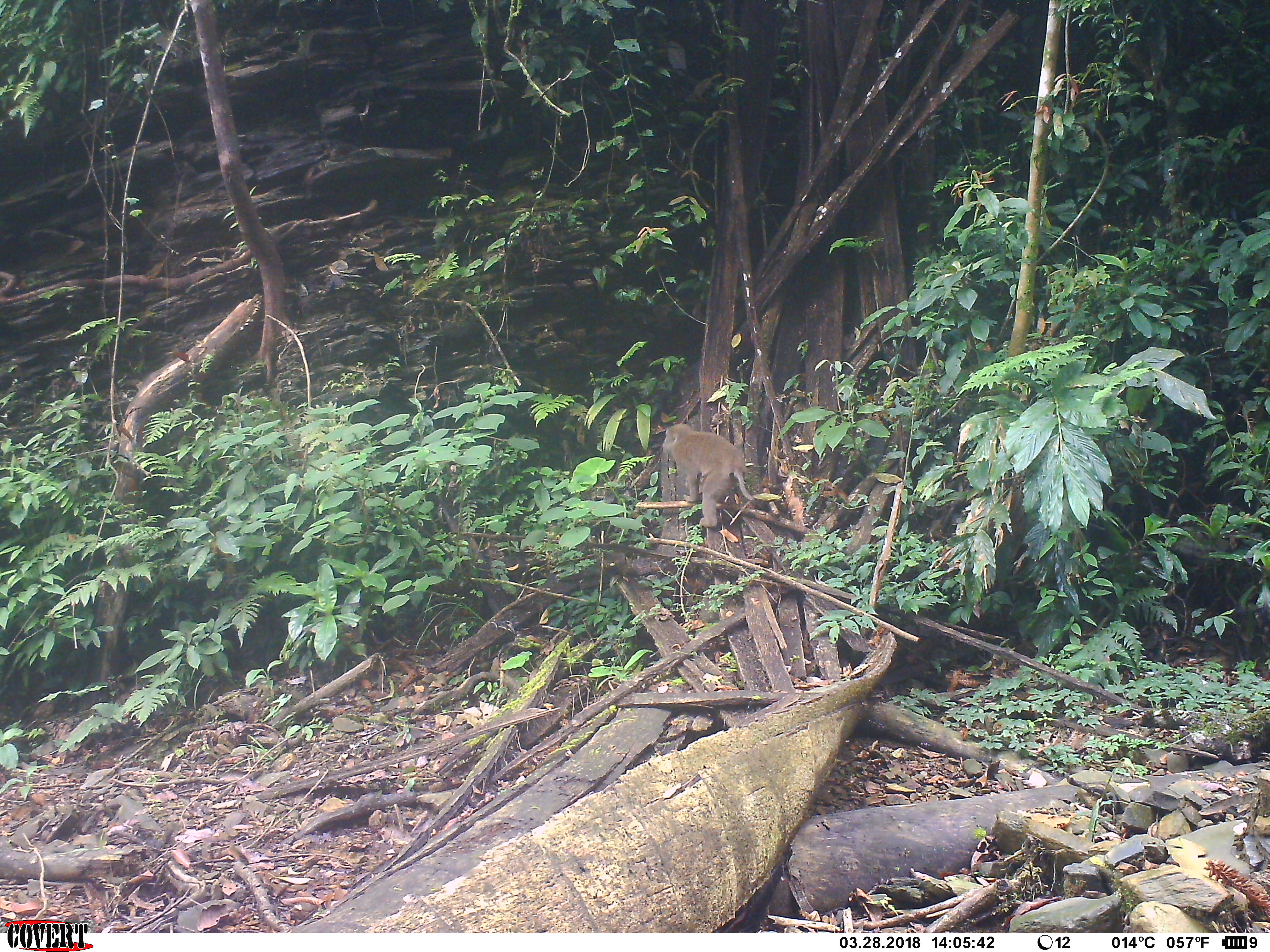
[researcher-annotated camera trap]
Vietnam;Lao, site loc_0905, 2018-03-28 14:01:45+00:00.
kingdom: Animalia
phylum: Chordata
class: Mammalia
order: Primates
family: Cercopithecidae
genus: Macaca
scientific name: Macaca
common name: macaque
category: macaque not stump tailed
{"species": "macaque not stump tailed (macaque) (Macaca)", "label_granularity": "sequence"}